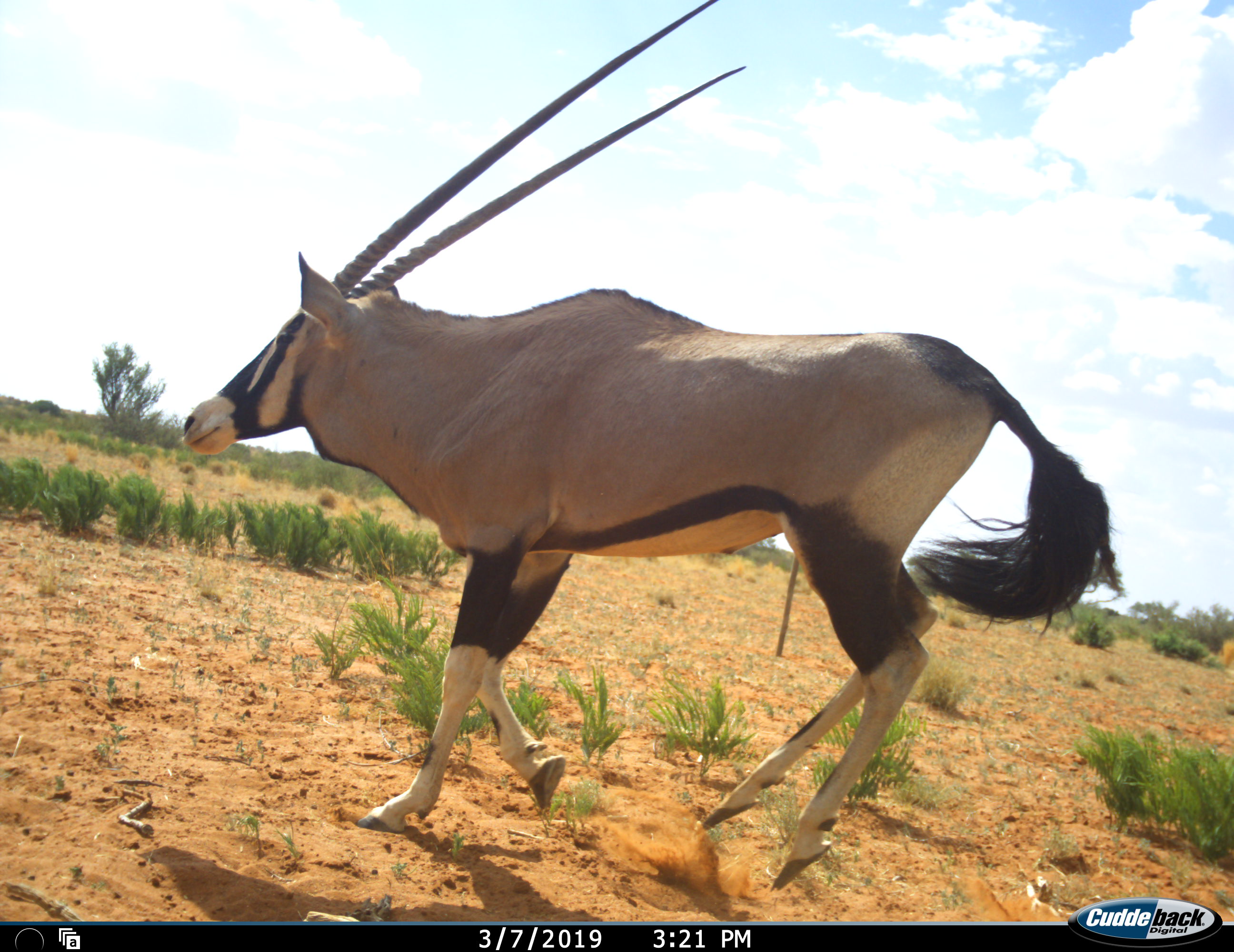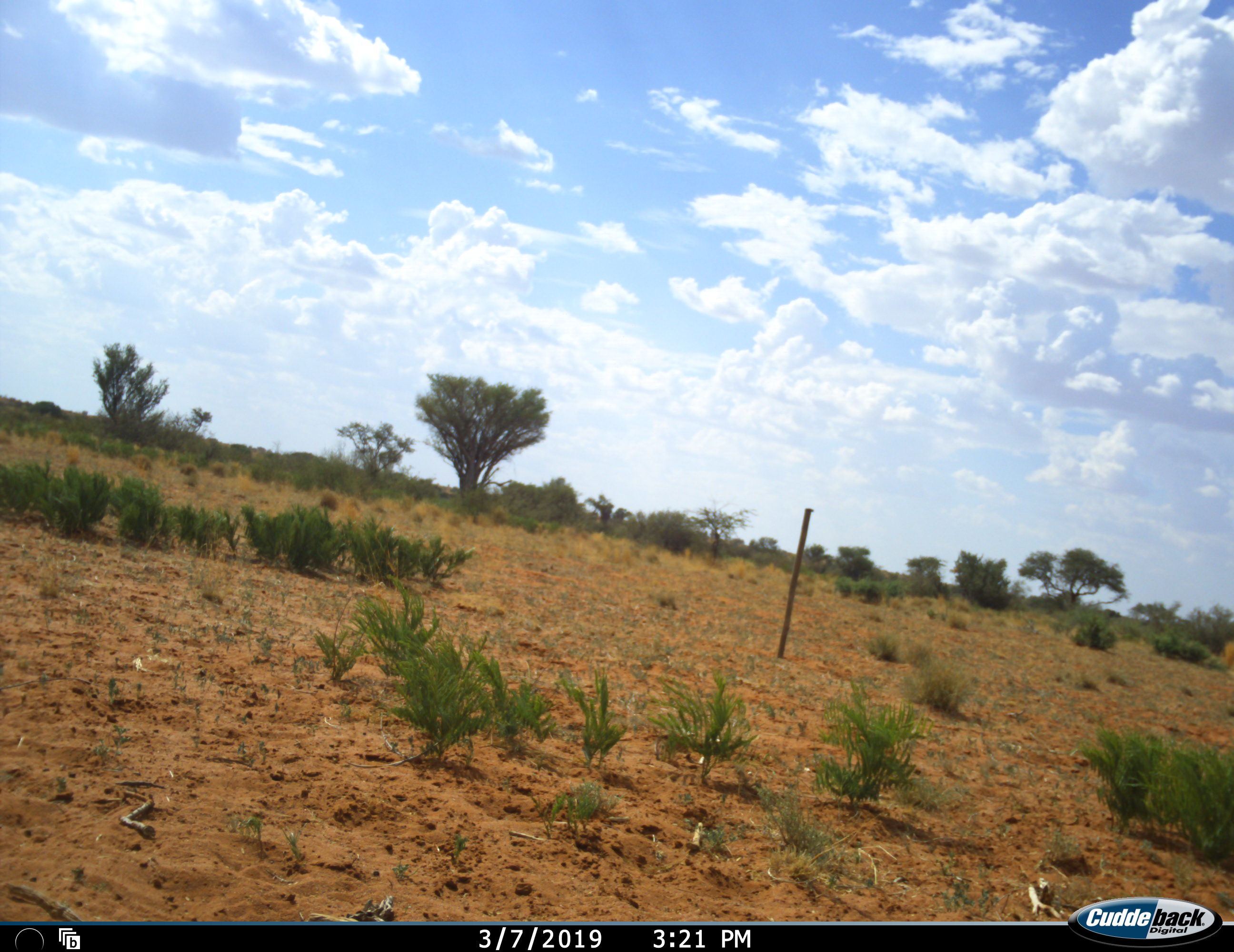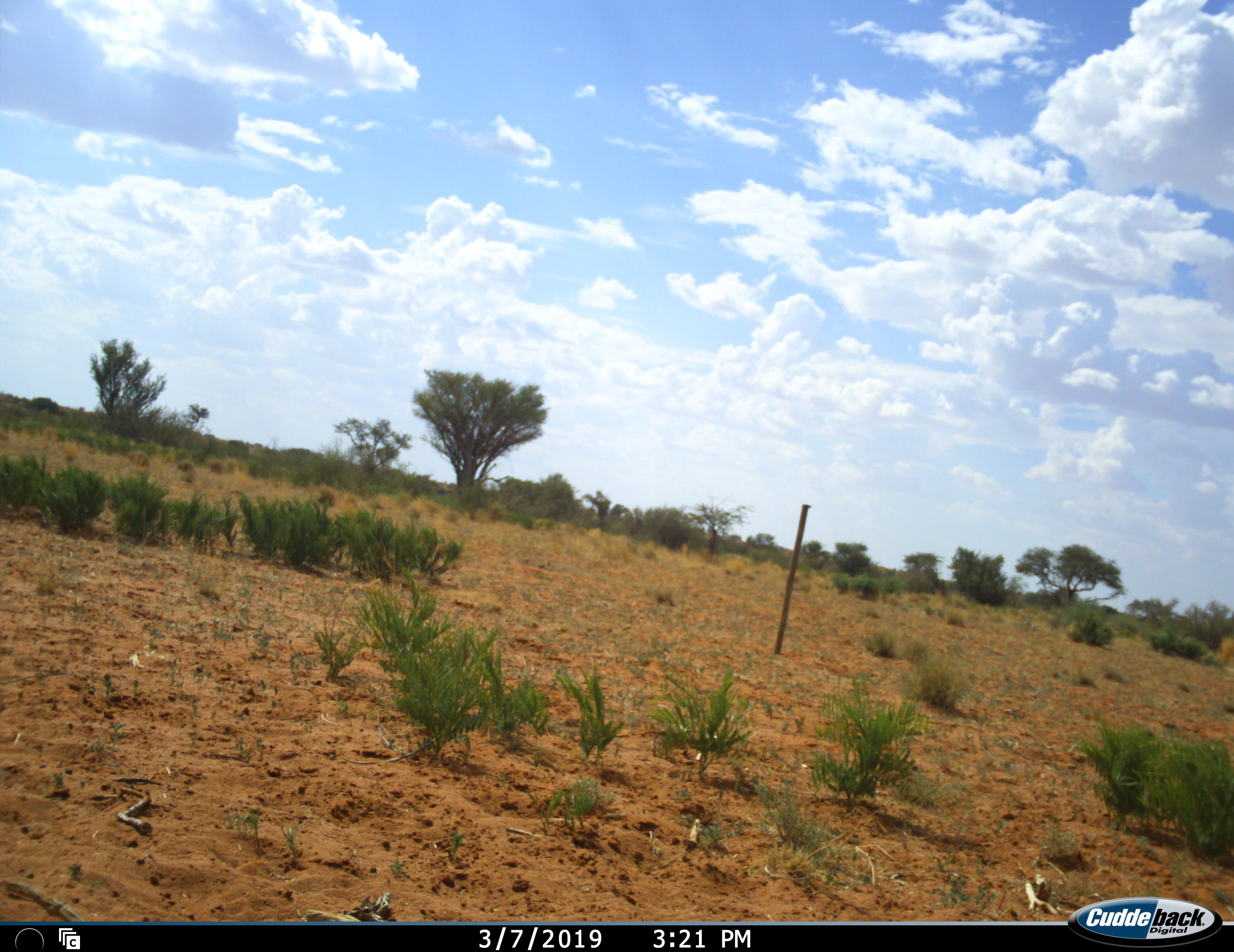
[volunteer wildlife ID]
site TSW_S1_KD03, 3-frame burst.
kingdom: Animalia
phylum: Chordata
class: Mammalia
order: Artiodactyla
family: Bovidae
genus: Oryx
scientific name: Oryx gazella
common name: gemsbok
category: oryx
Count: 1.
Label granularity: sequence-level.